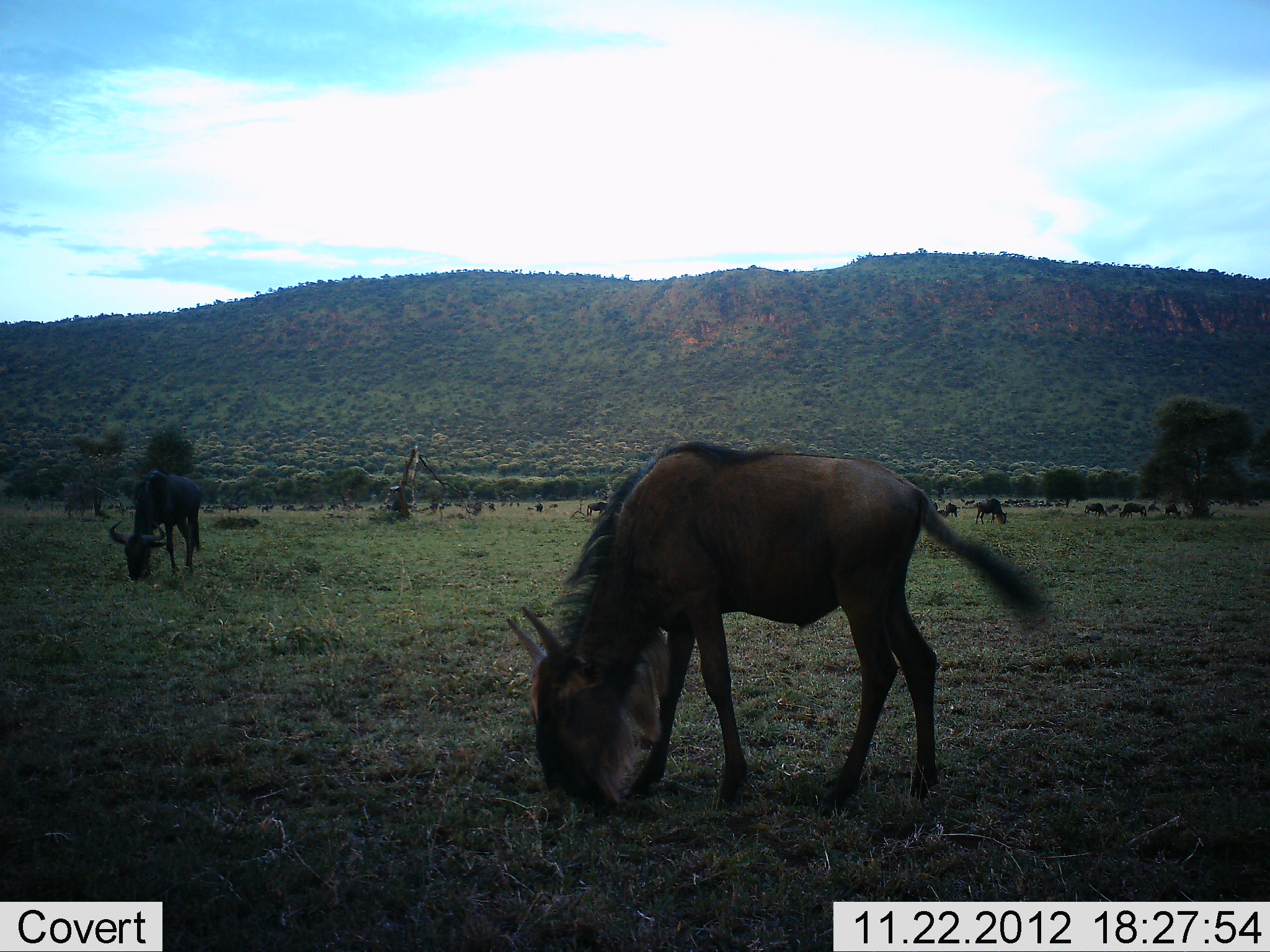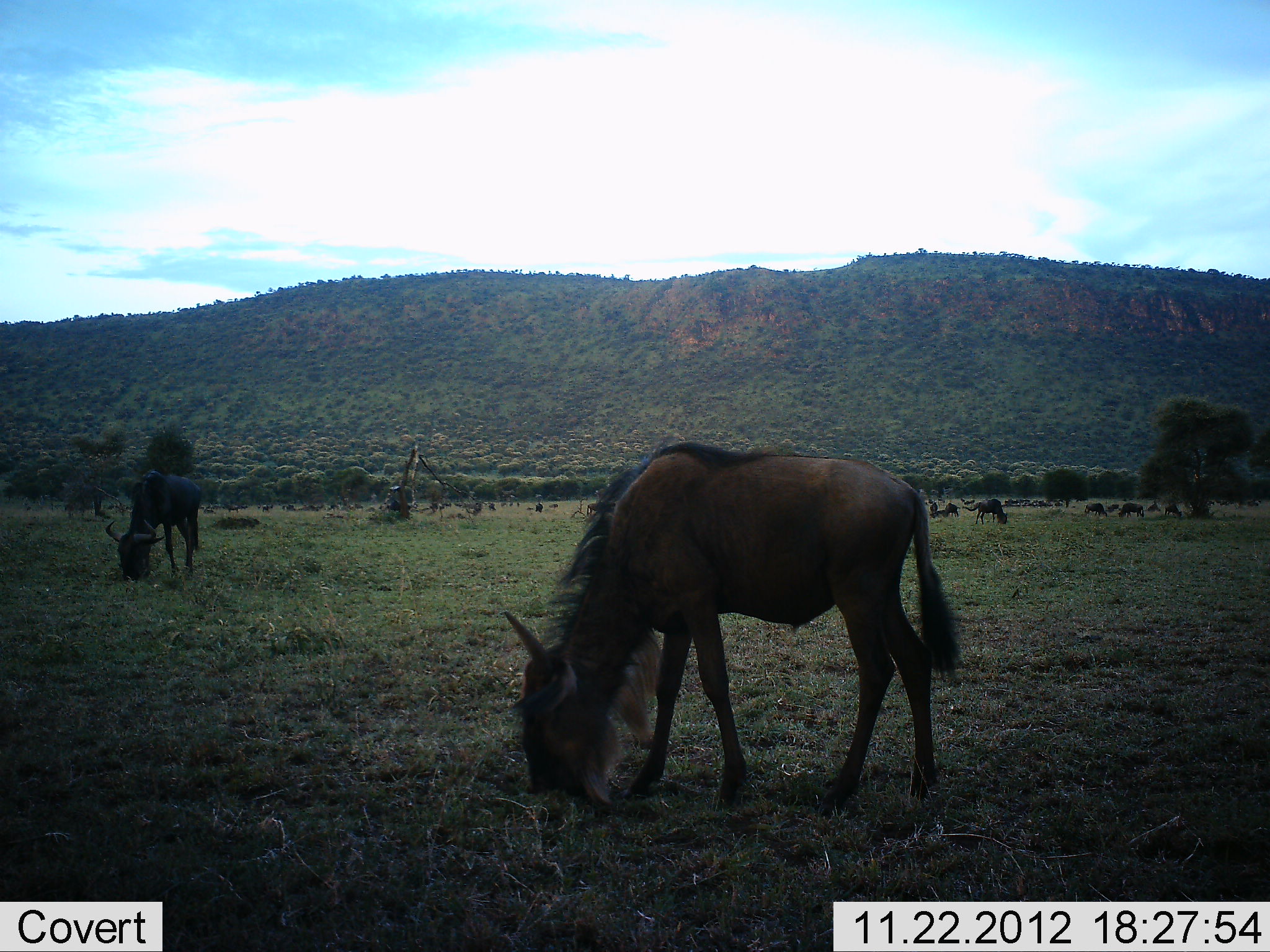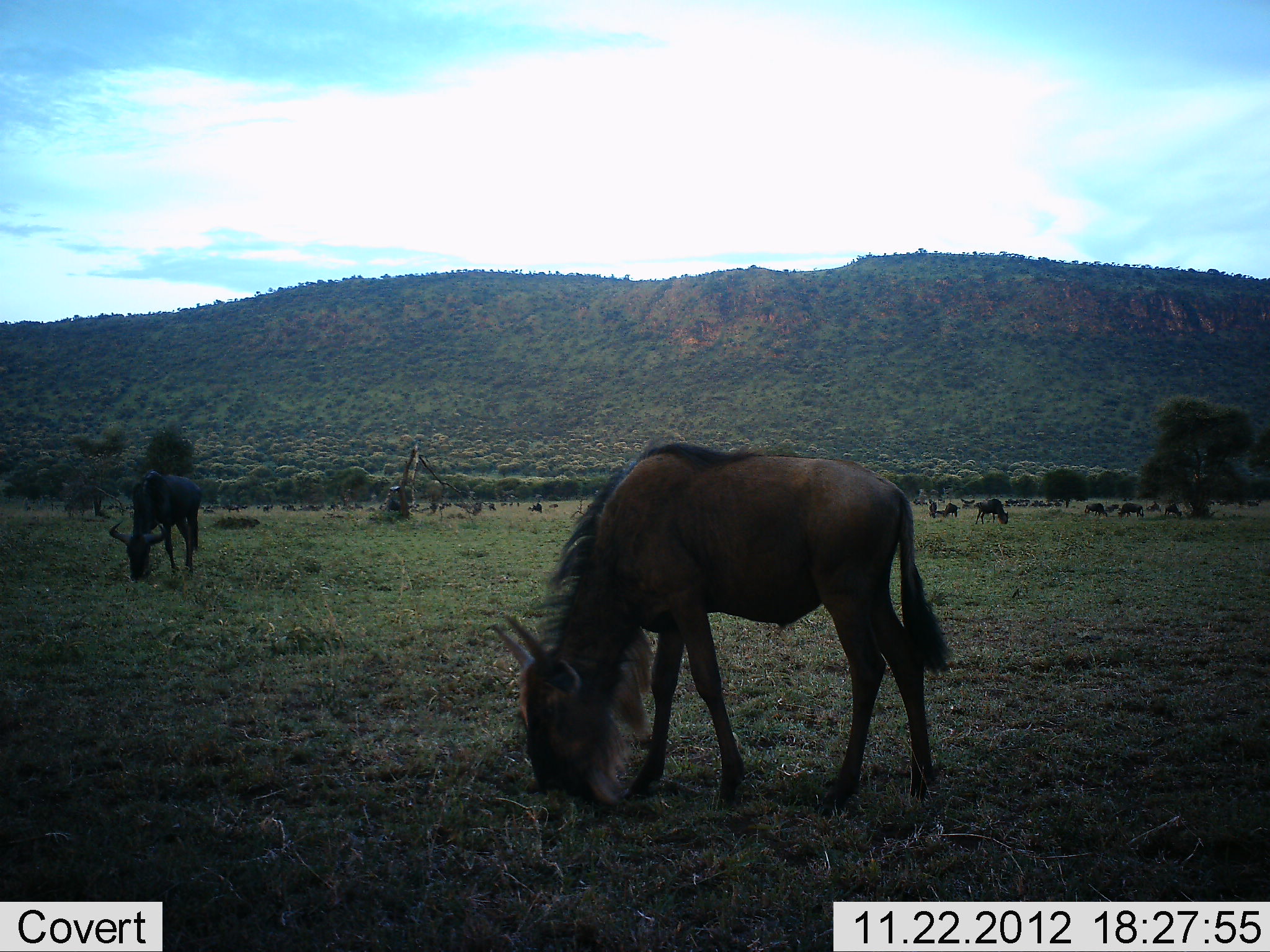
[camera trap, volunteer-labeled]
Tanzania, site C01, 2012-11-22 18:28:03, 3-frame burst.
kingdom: Animalia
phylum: Chordata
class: Mammalia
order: Artiodactyla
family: Bovidae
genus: Connochaetes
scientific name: Connochaetes taurinus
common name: blue wildebeest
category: wildebeest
Wildebeest (blue wildebeest) (Connochaetes taurinus), count 11-50. Behavior (volunteer vote fractions): standing 29%, resting 7%, moving 12%, interacting 2%. Young present (vote fraction): 5%. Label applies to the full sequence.